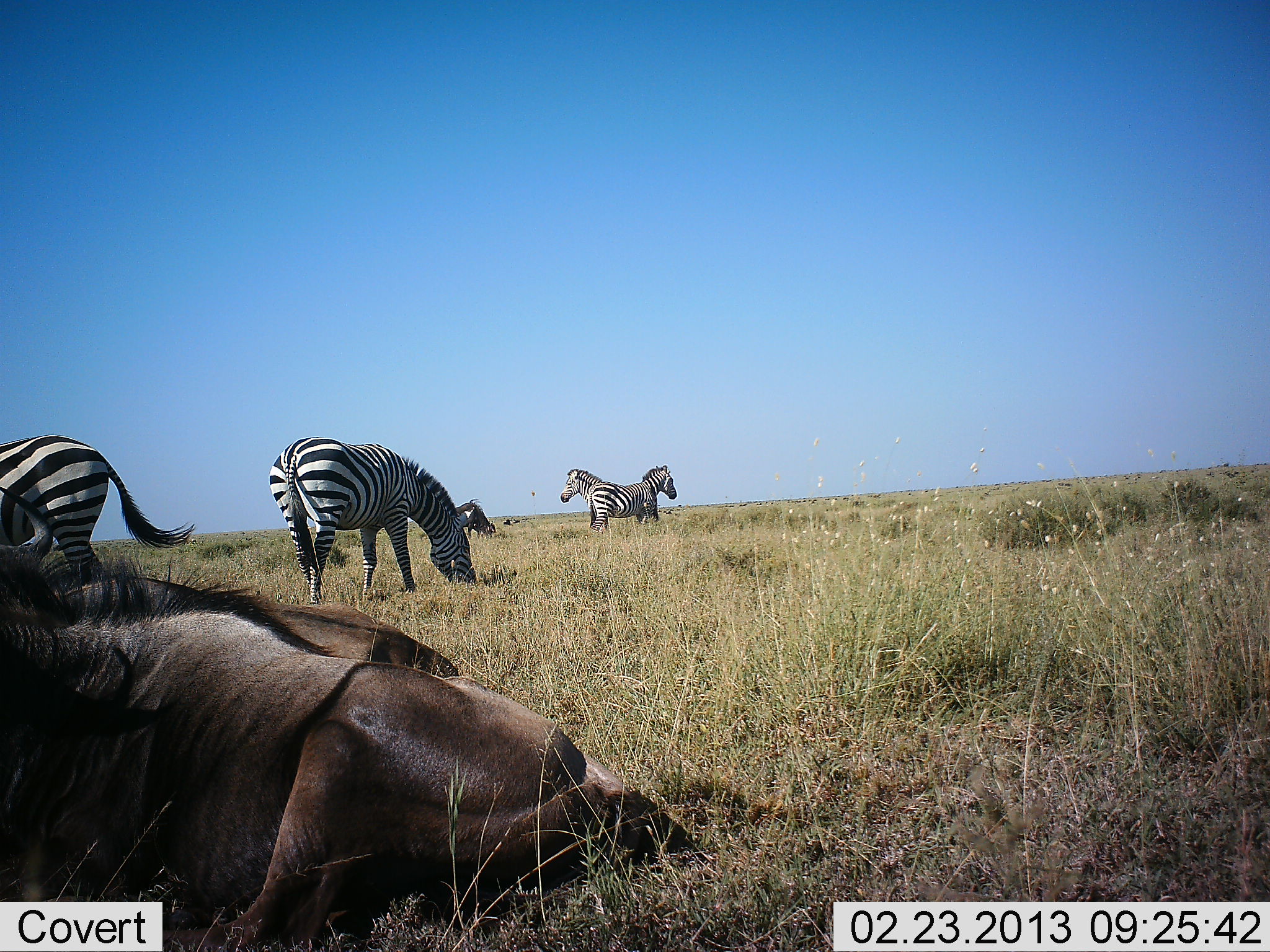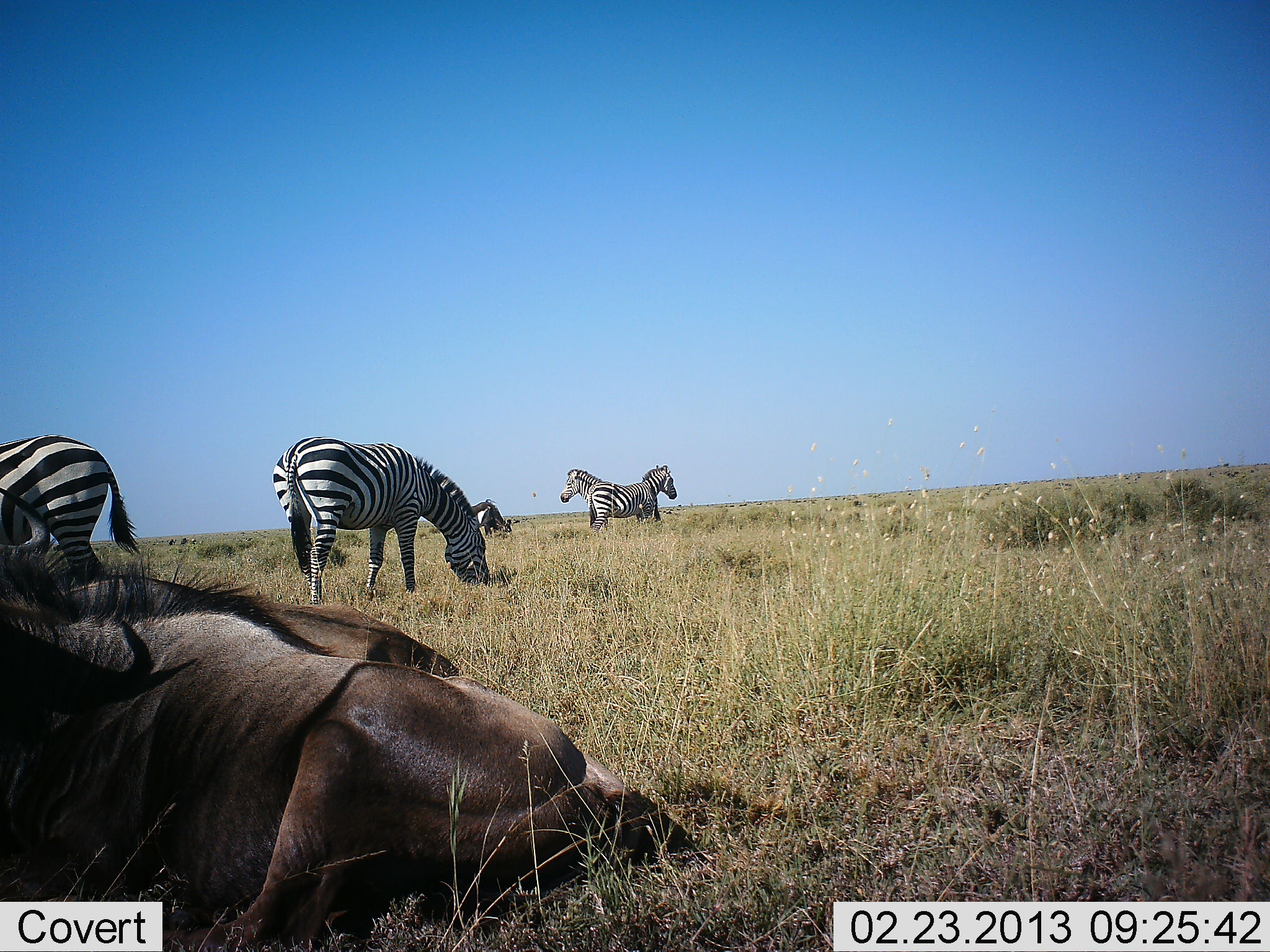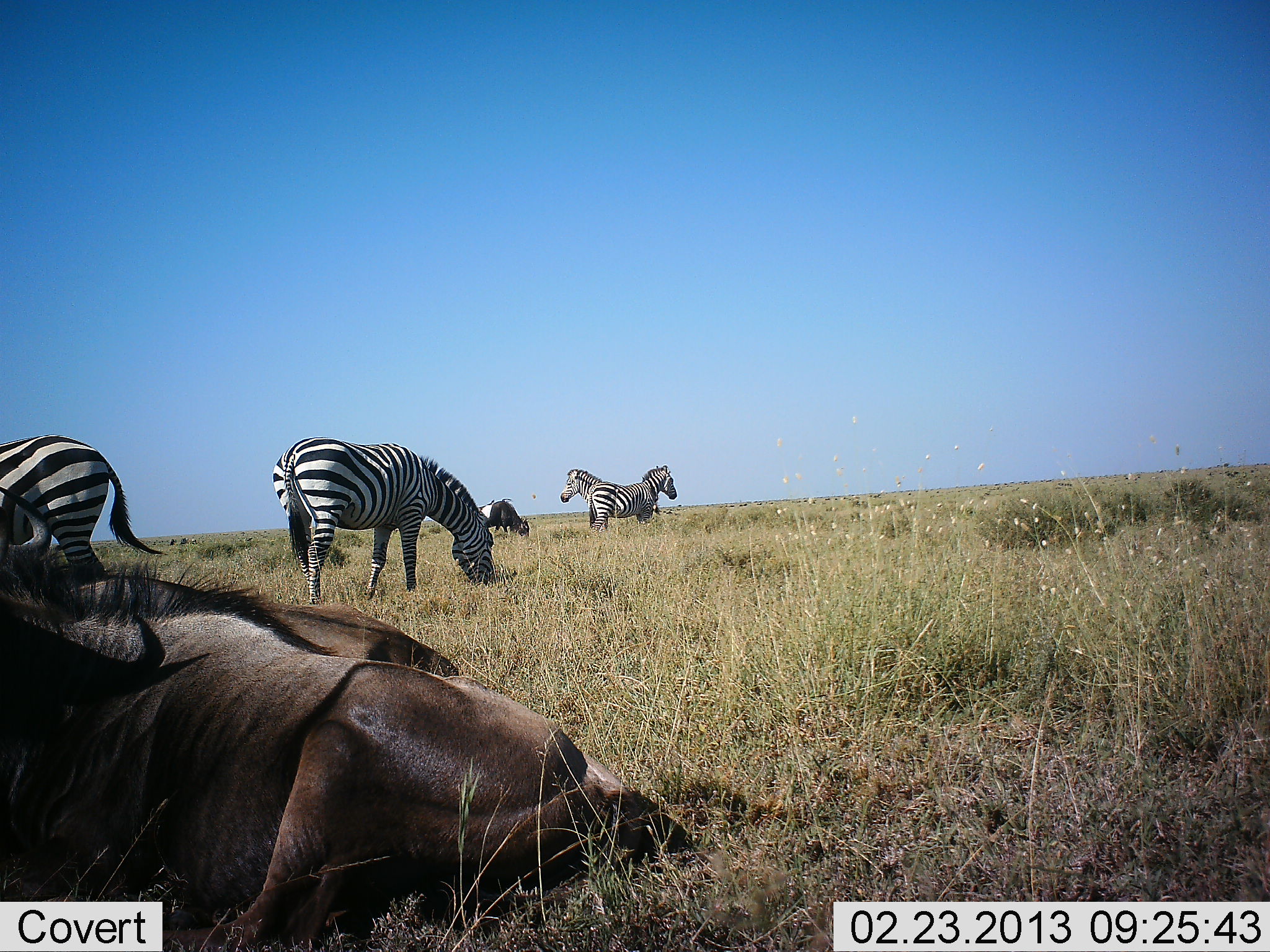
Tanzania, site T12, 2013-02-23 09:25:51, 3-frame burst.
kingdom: Animalia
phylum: Chordata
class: Mammalia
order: Artiodactyla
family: Bovidae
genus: Connochaetes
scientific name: Connochaetes taurinus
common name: blue wildebeest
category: wildebeest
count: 2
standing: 12%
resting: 100%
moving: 12%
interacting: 0%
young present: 0%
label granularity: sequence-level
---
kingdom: Animalia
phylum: Chordata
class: Mammalia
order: Perissodactyla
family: Equidae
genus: Equus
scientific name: Equus quagga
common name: plains zebra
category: zebra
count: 4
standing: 62%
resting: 4%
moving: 0%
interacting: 0%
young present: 0%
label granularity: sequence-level